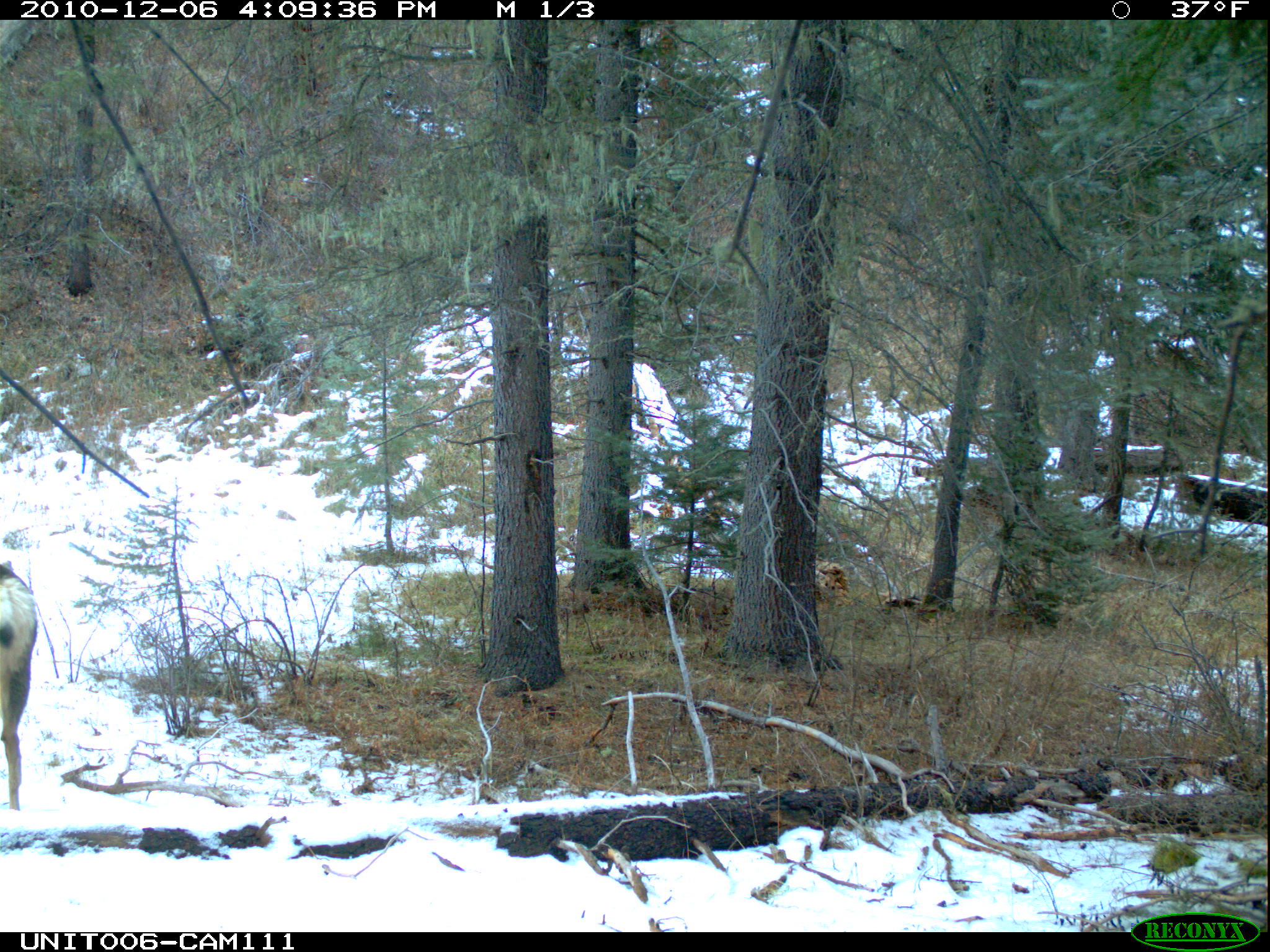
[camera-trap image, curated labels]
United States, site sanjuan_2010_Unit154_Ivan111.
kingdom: Animalia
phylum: Chordata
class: Mammalia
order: Artiodactyla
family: Cervidae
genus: Odocoileus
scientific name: Odocoileus hemionus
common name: mule deer